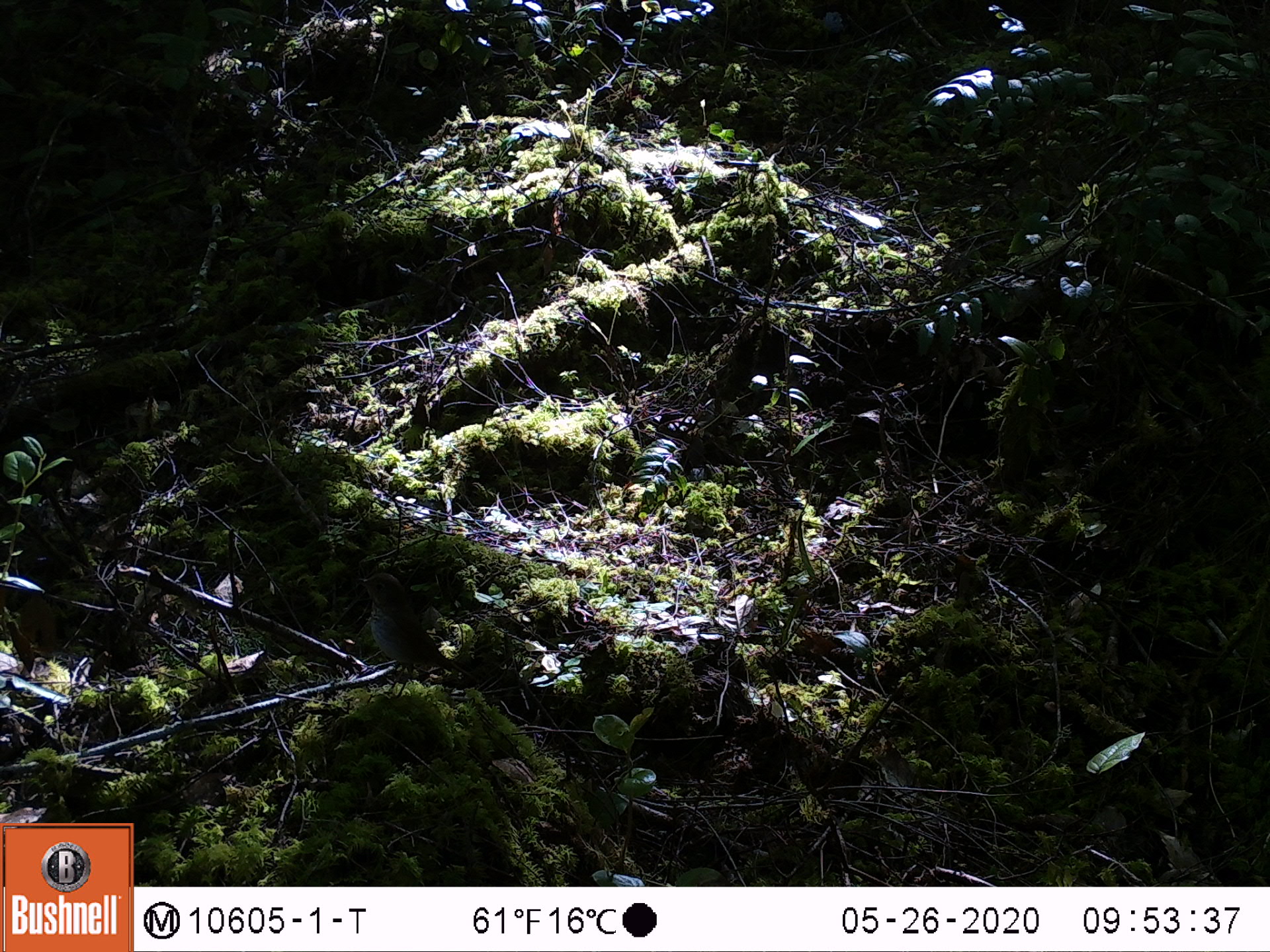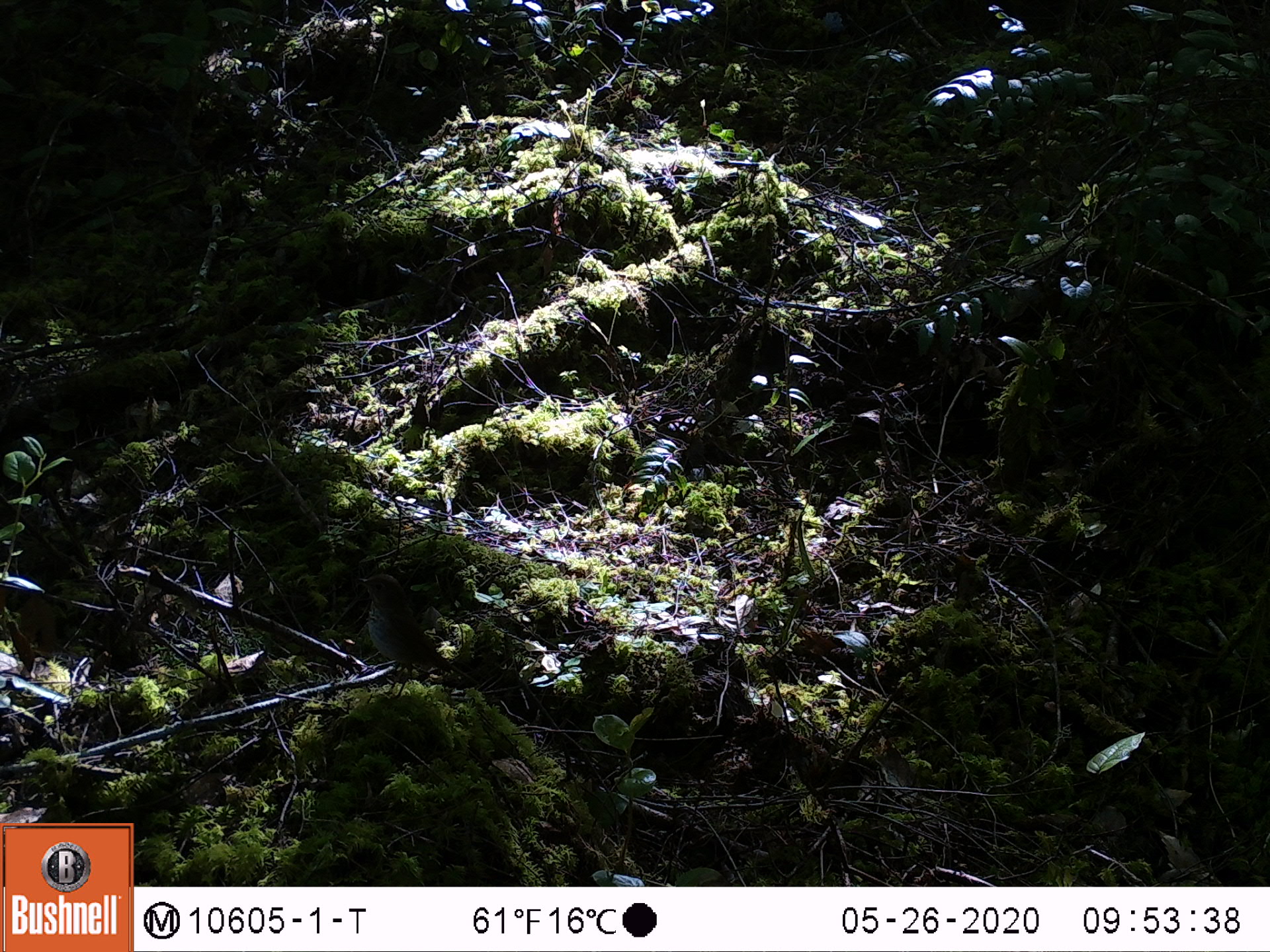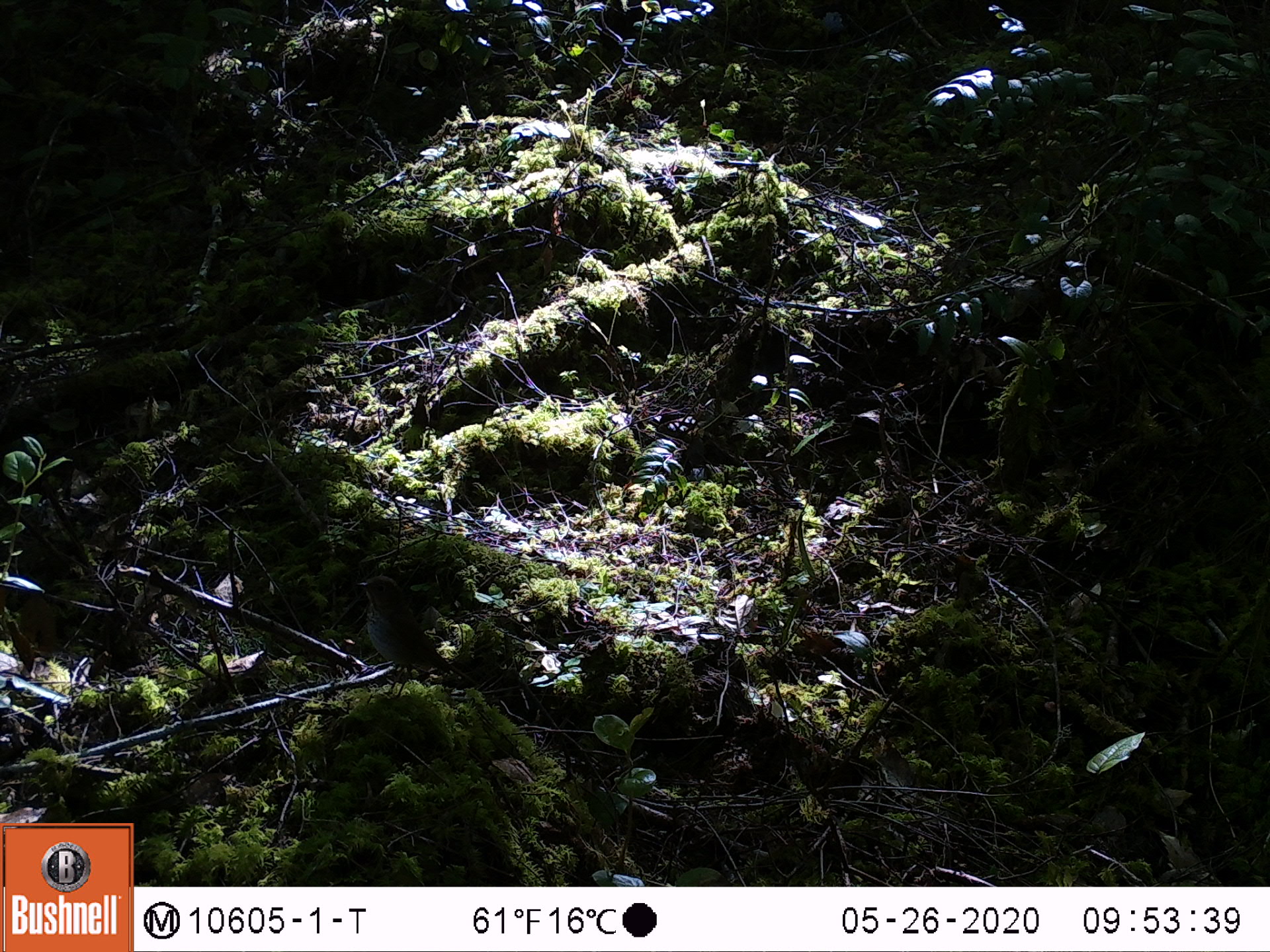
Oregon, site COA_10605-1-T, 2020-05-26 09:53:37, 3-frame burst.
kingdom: Animalia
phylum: Chordata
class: Aves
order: Passeriformes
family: Turdidae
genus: Catharus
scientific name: Catharus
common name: brown thrushes and nightingale-thrushes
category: catharus species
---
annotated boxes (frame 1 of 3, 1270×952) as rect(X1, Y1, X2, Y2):
catharus species: rect(347, 569, 477, 694)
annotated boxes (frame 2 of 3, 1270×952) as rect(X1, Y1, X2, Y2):
catharus species: rect(354, 569, 477, 698)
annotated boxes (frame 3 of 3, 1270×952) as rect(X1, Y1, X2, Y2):
catharus species: rect(353, 573, 478, 696)